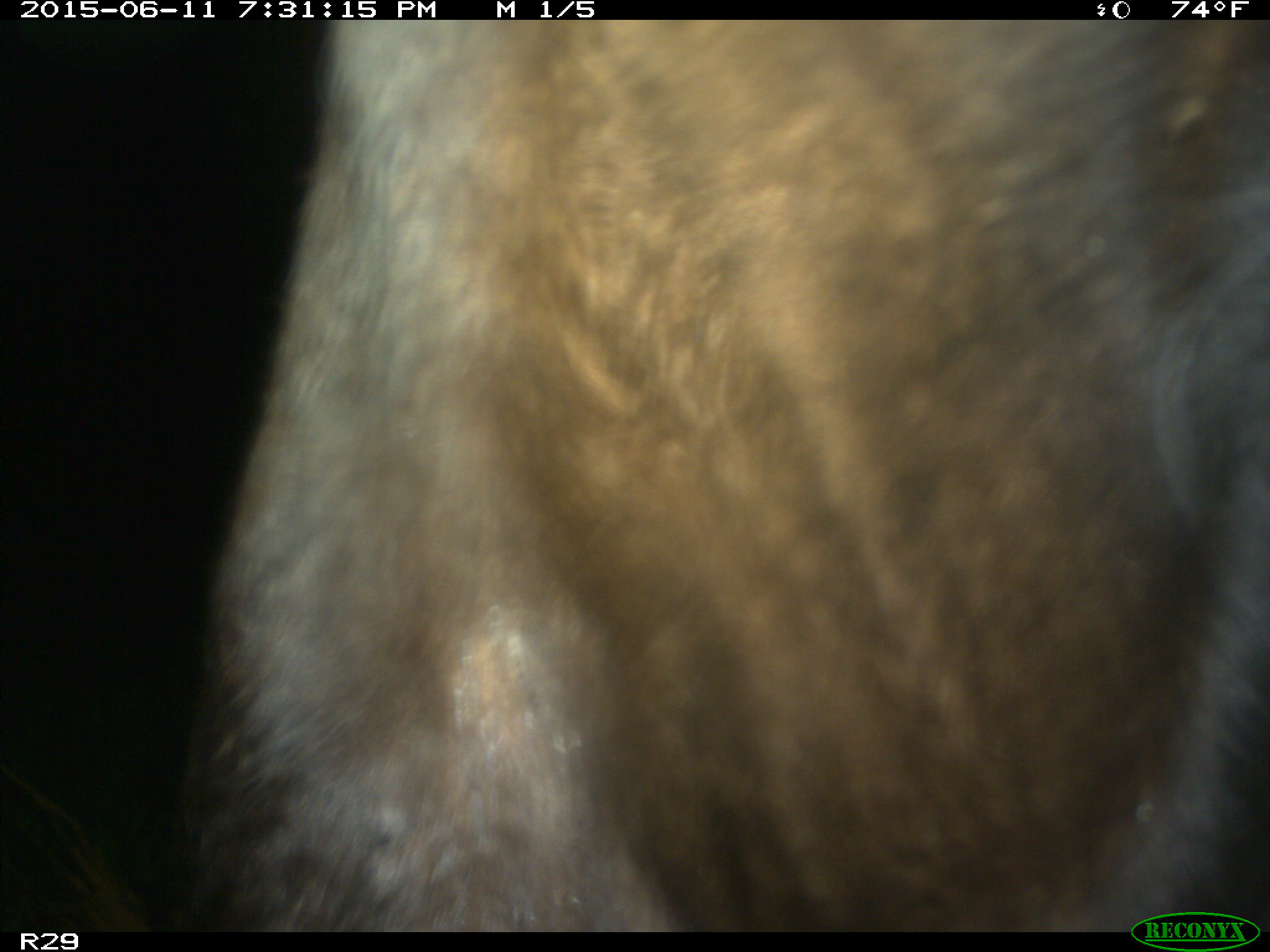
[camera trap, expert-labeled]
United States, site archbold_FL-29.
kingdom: Animalia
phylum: Chordata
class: Mammalia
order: Artiodactyla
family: Bovidae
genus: Bos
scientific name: Bos taurus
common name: domestic cow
Bos taurus (domestic cow).